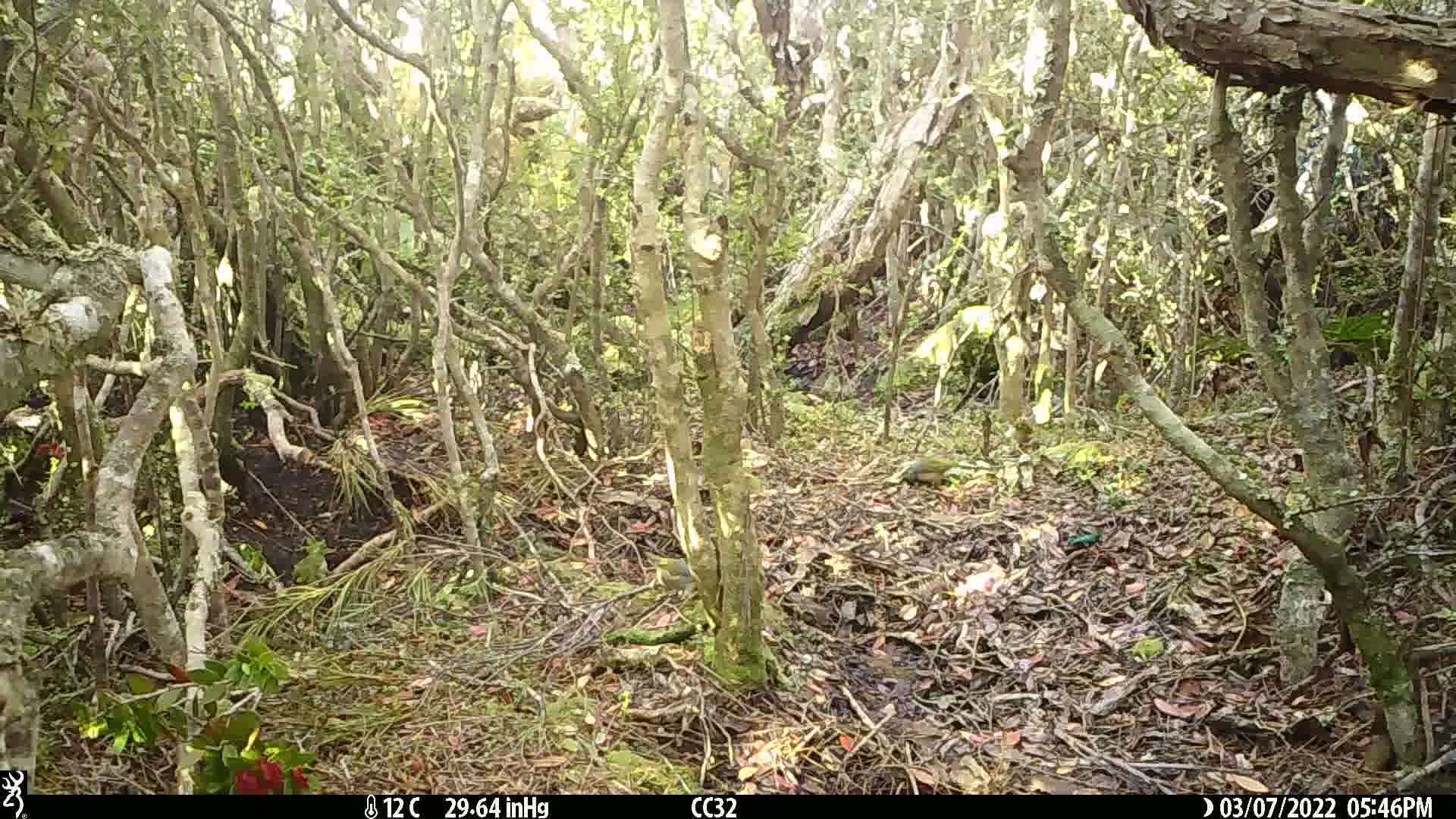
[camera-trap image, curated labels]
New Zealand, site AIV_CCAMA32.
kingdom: Animalia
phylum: Chordata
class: Aves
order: Passeriformes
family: Zosteropidae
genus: Zosterops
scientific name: Zosterops lateralis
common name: silvereye